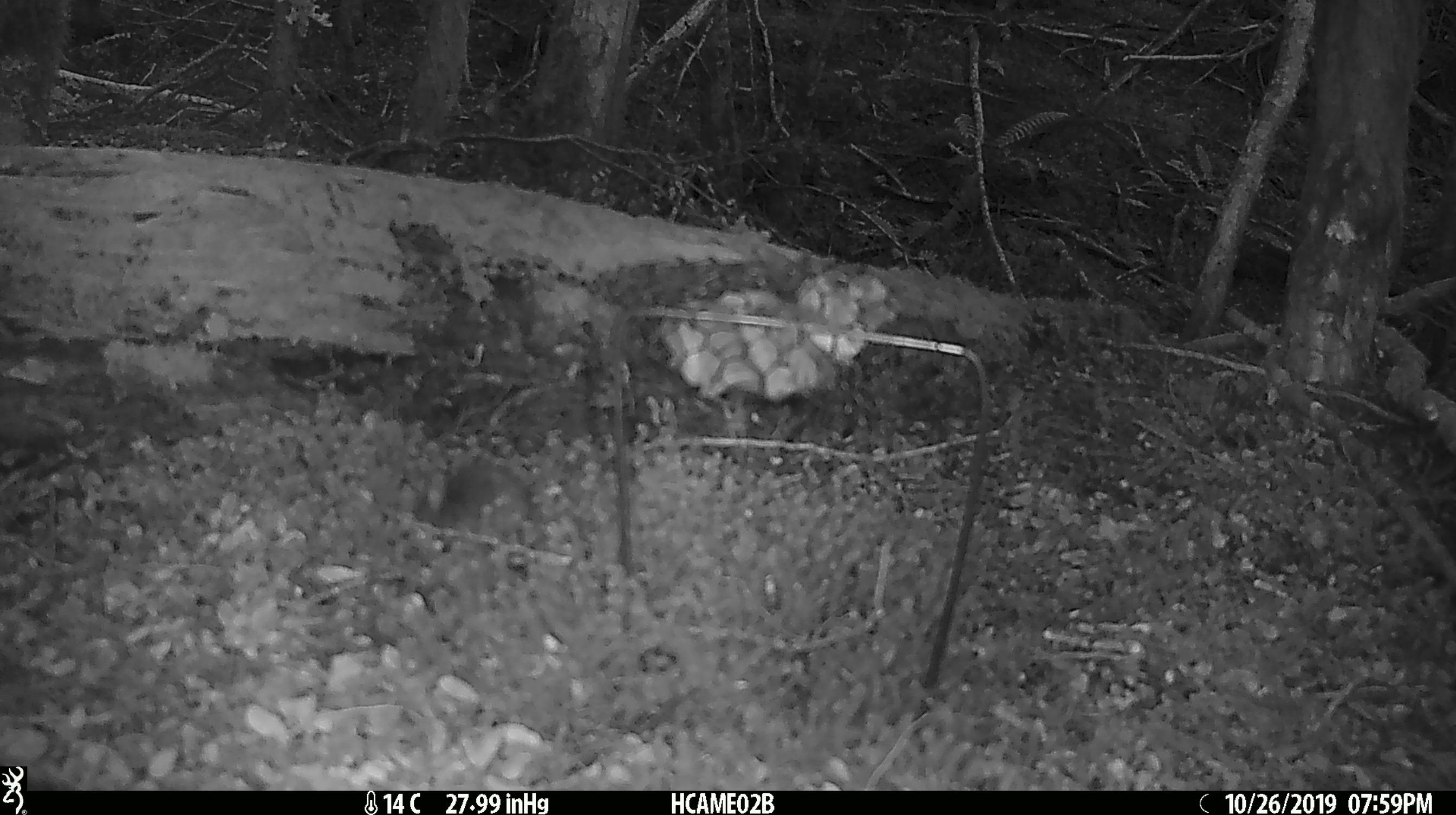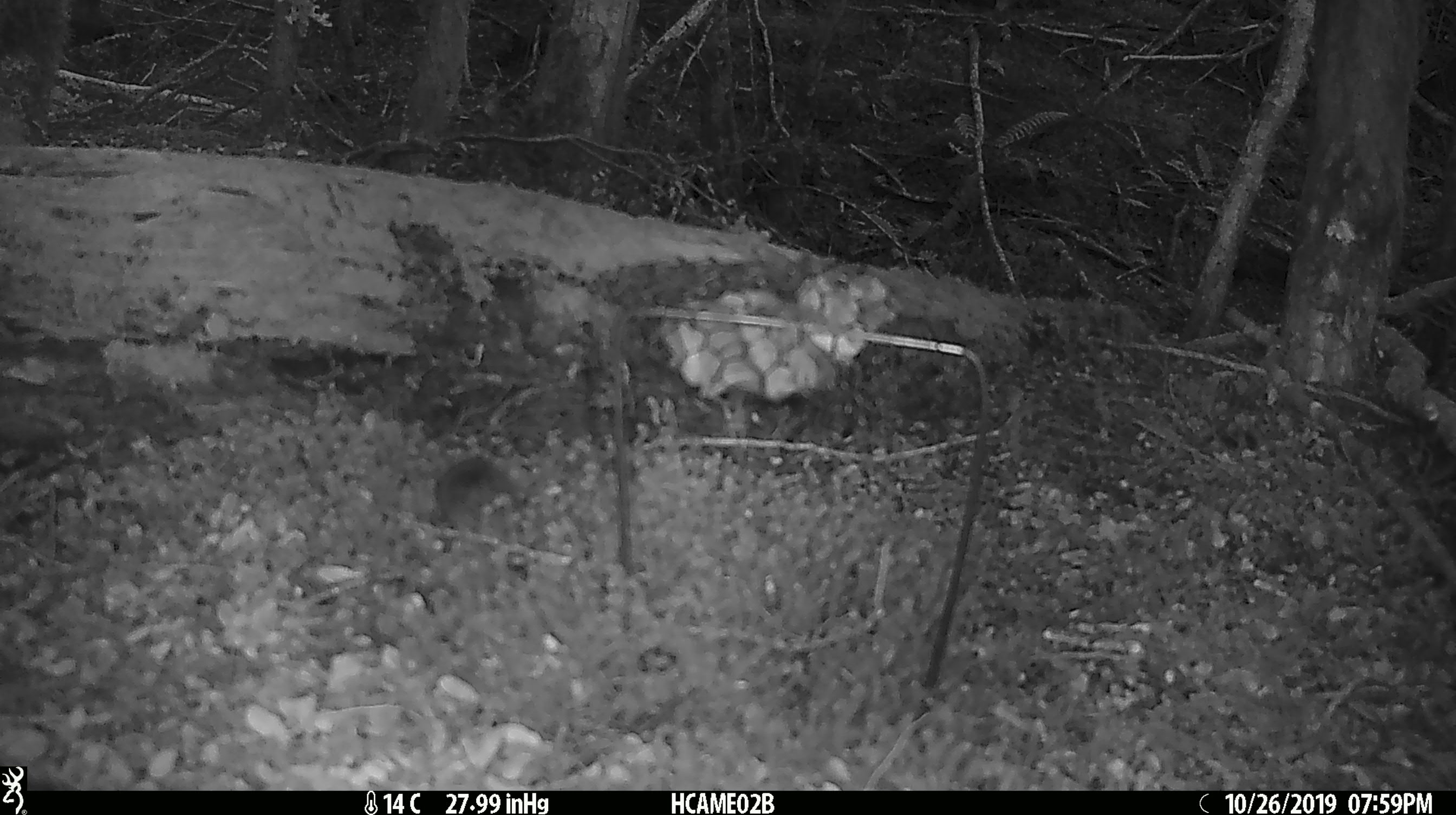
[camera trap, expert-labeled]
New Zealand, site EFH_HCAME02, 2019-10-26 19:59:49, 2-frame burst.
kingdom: Animalia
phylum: Chordata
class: Mammalia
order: Rodentia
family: Muridae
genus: Mus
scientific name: Mus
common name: mouse